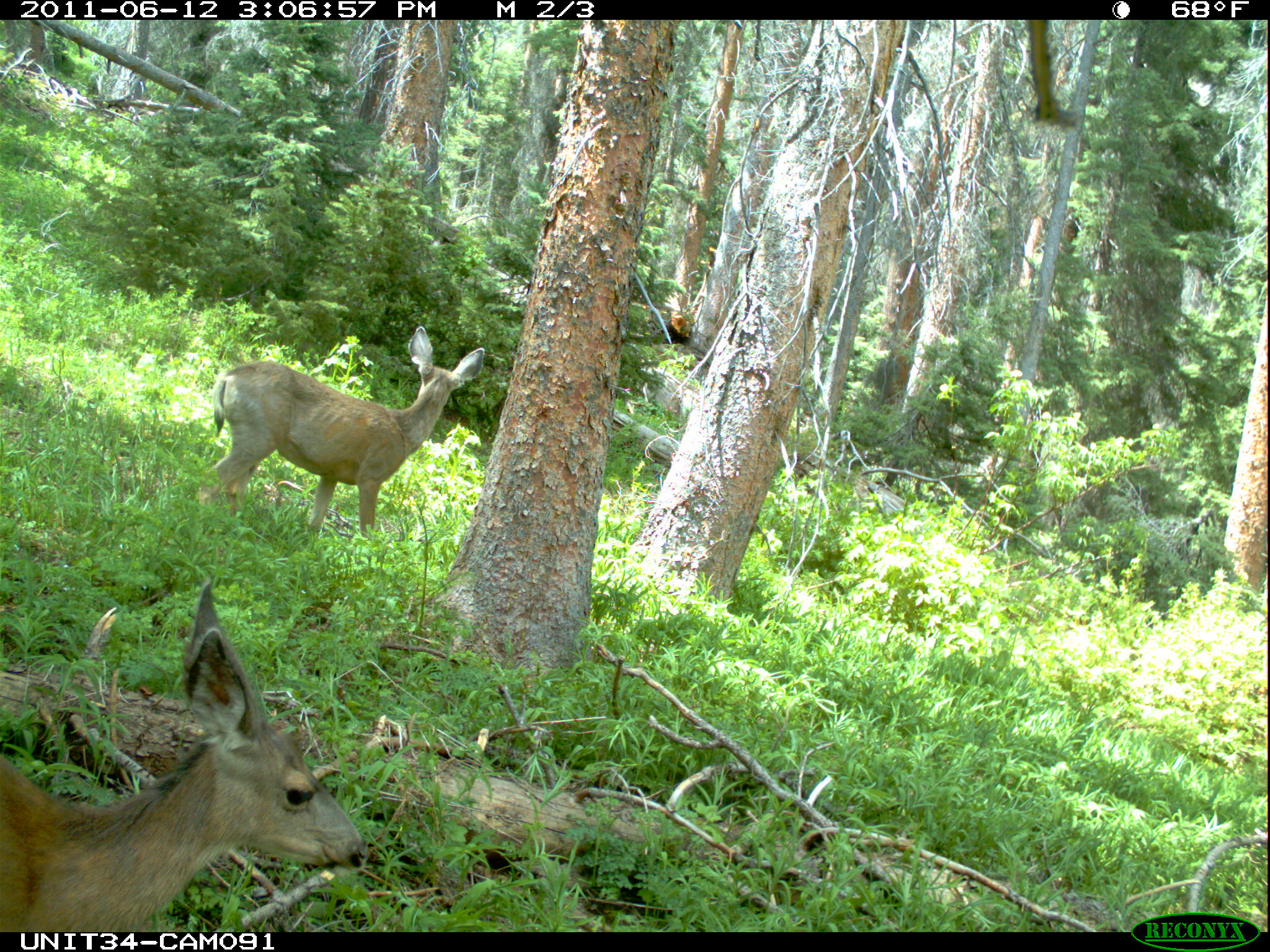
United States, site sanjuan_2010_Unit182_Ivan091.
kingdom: Animalia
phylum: Chordata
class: Mammalia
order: Artiodactyla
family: Cervidae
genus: Odocoileus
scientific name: Odocoileus hemionus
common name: mule deer